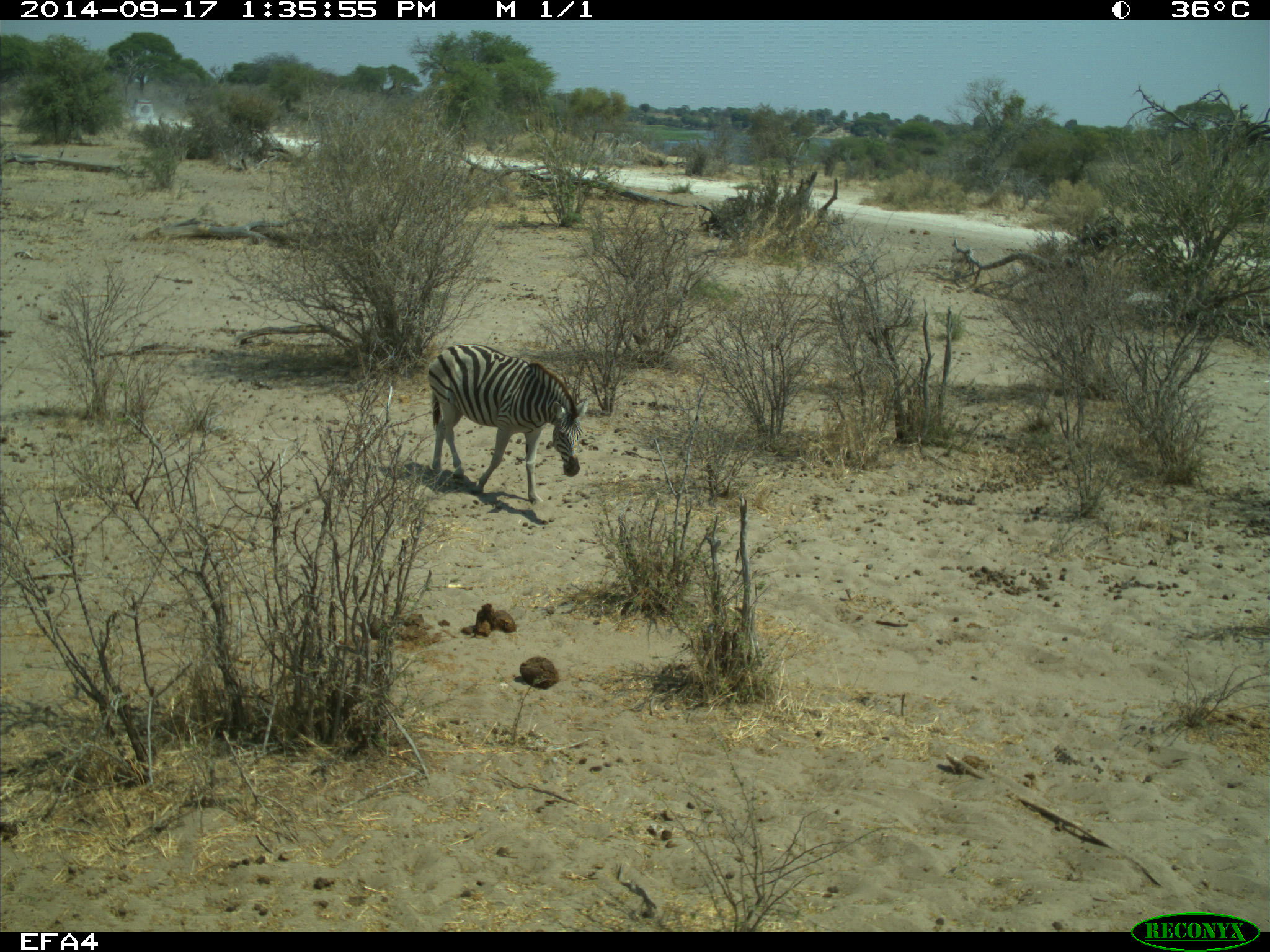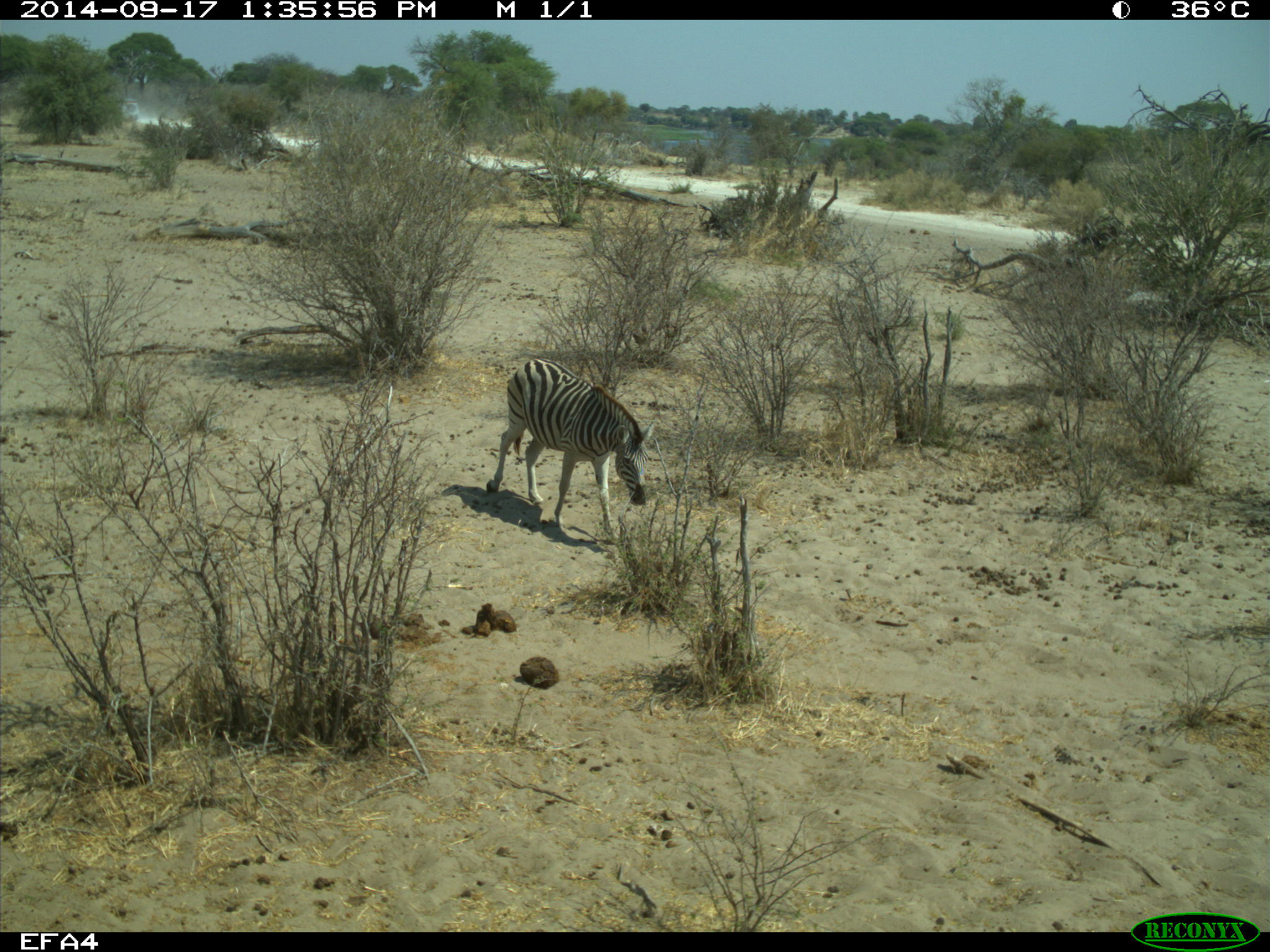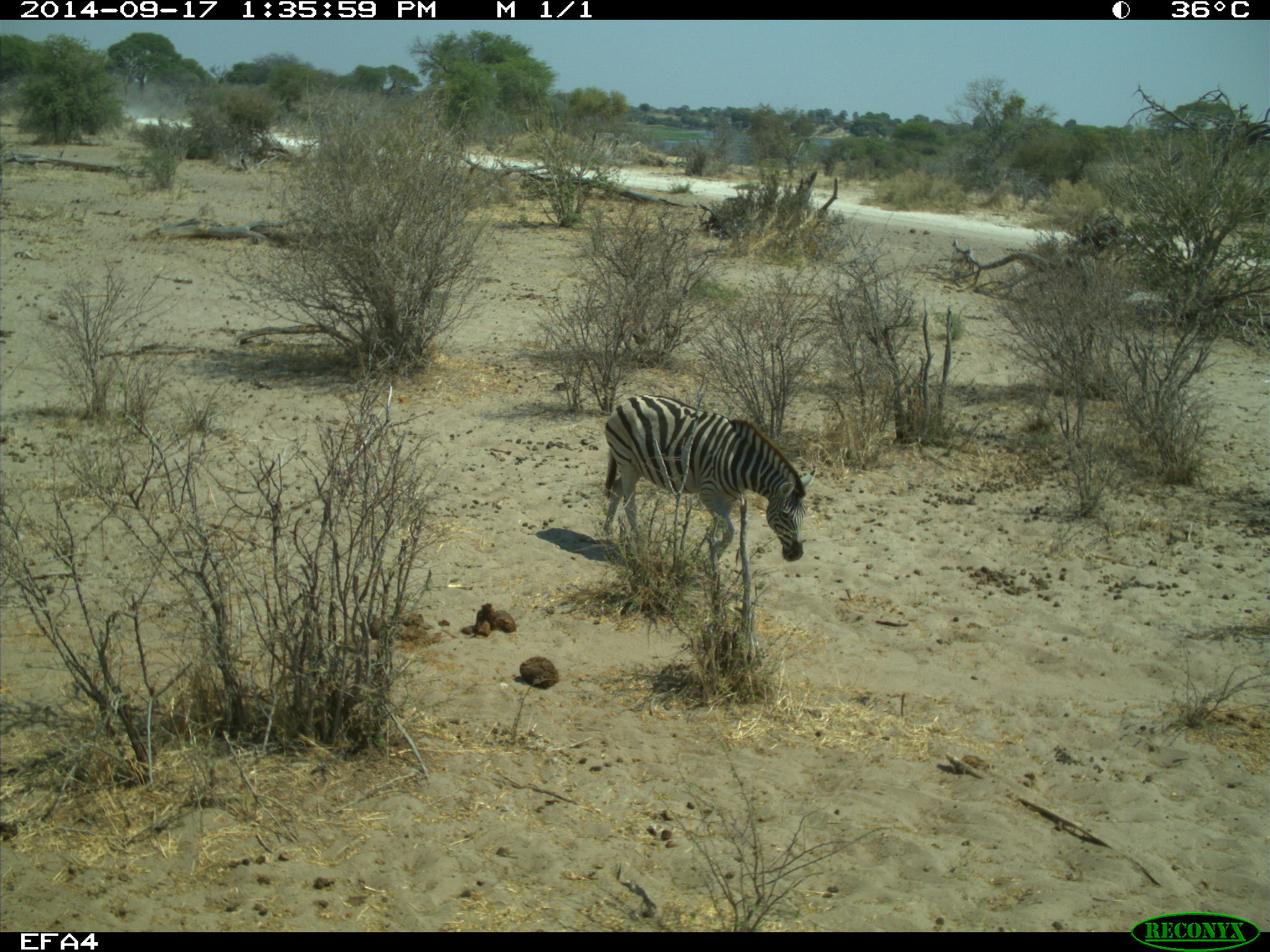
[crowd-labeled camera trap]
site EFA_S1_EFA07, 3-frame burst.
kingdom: Animalia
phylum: Chordata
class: Mammalia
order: Perissodactyla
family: Equidae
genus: Equus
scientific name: Equus quagga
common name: plains zebra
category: zebraplains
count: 1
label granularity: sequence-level